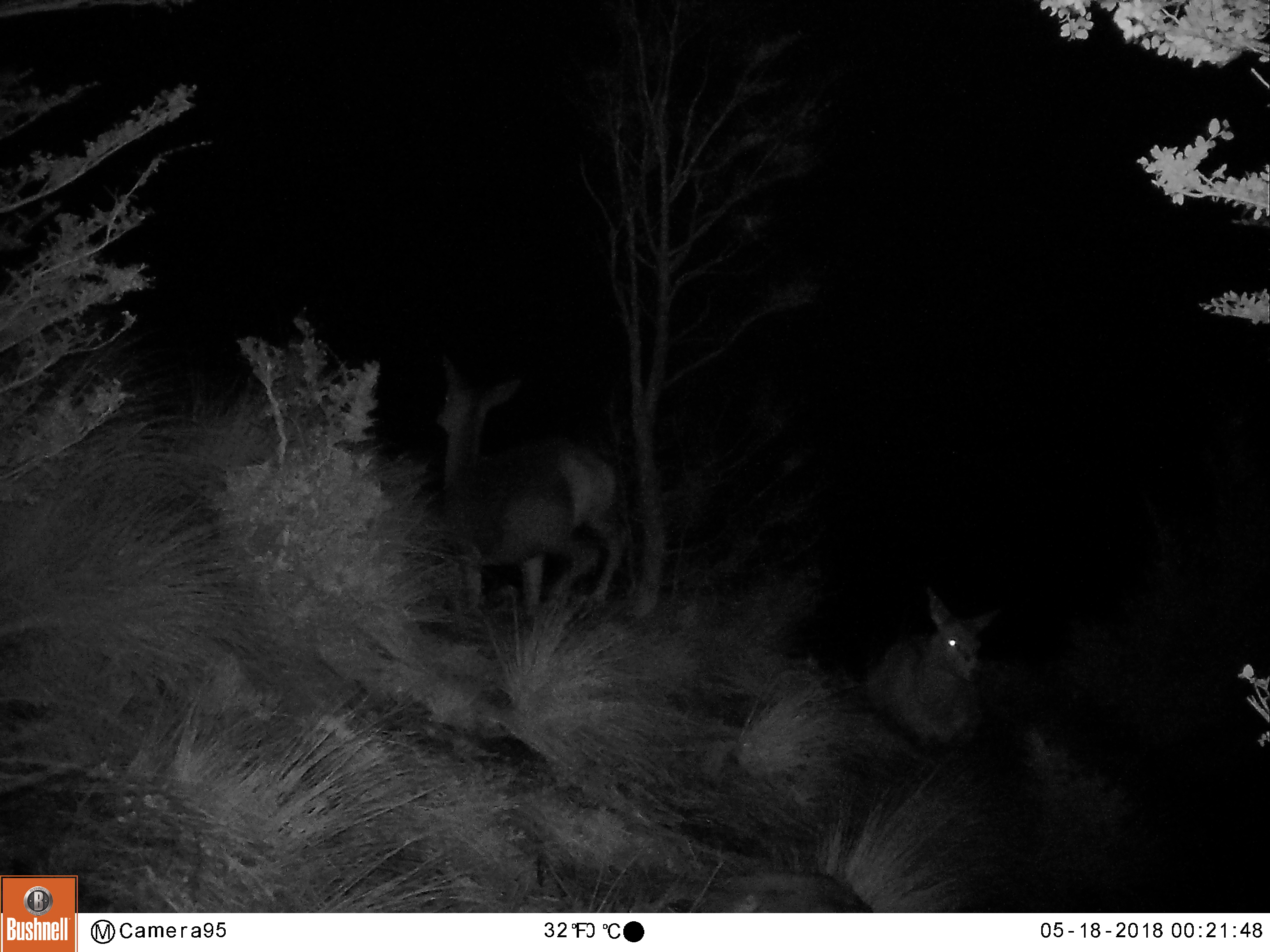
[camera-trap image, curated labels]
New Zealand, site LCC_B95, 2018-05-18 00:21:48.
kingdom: Animalia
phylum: Chordata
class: Mammalia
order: Artiodactyla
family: Cervidae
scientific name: Cervidae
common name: deer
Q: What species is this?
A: Deer (Cervidae).